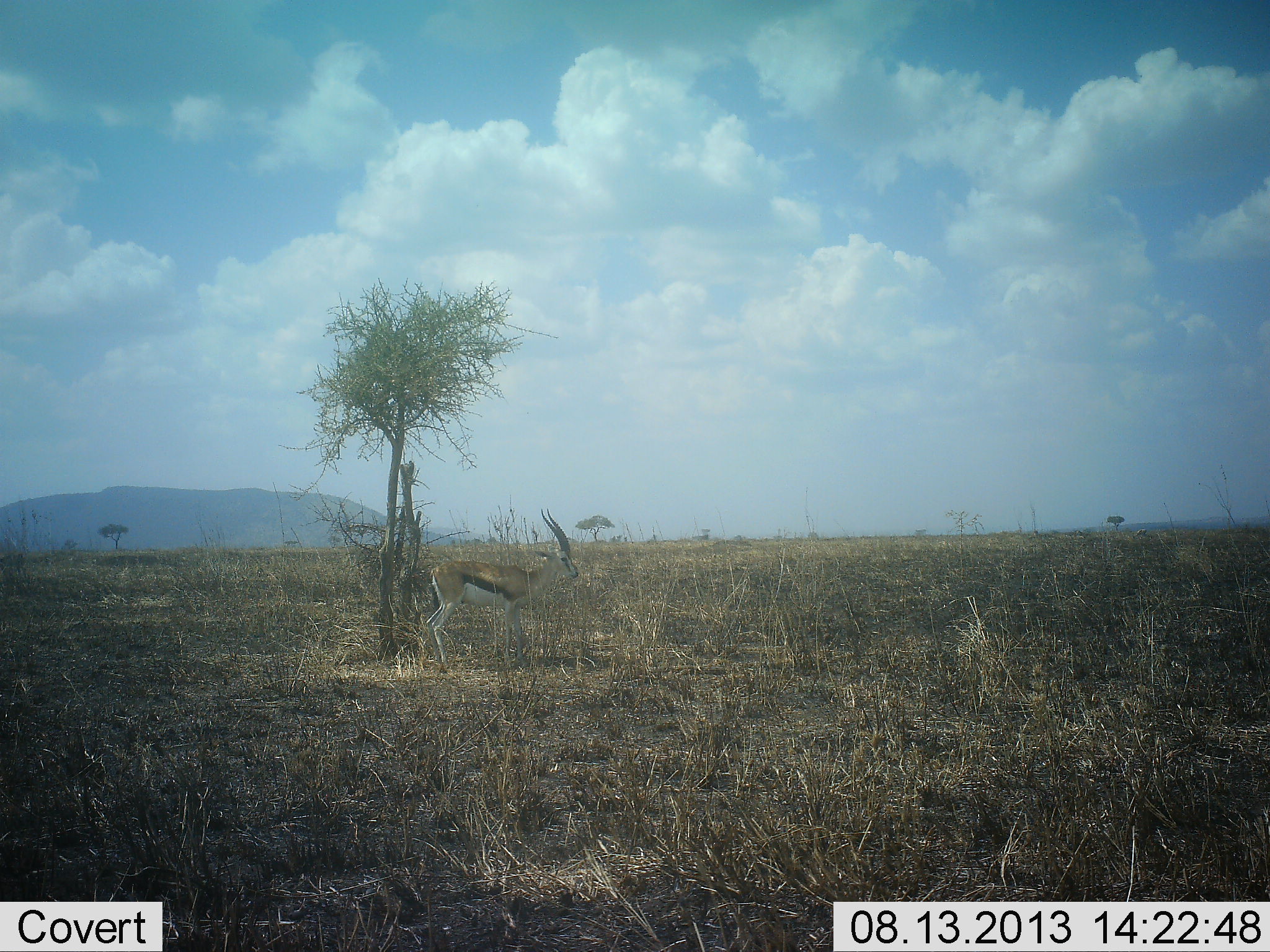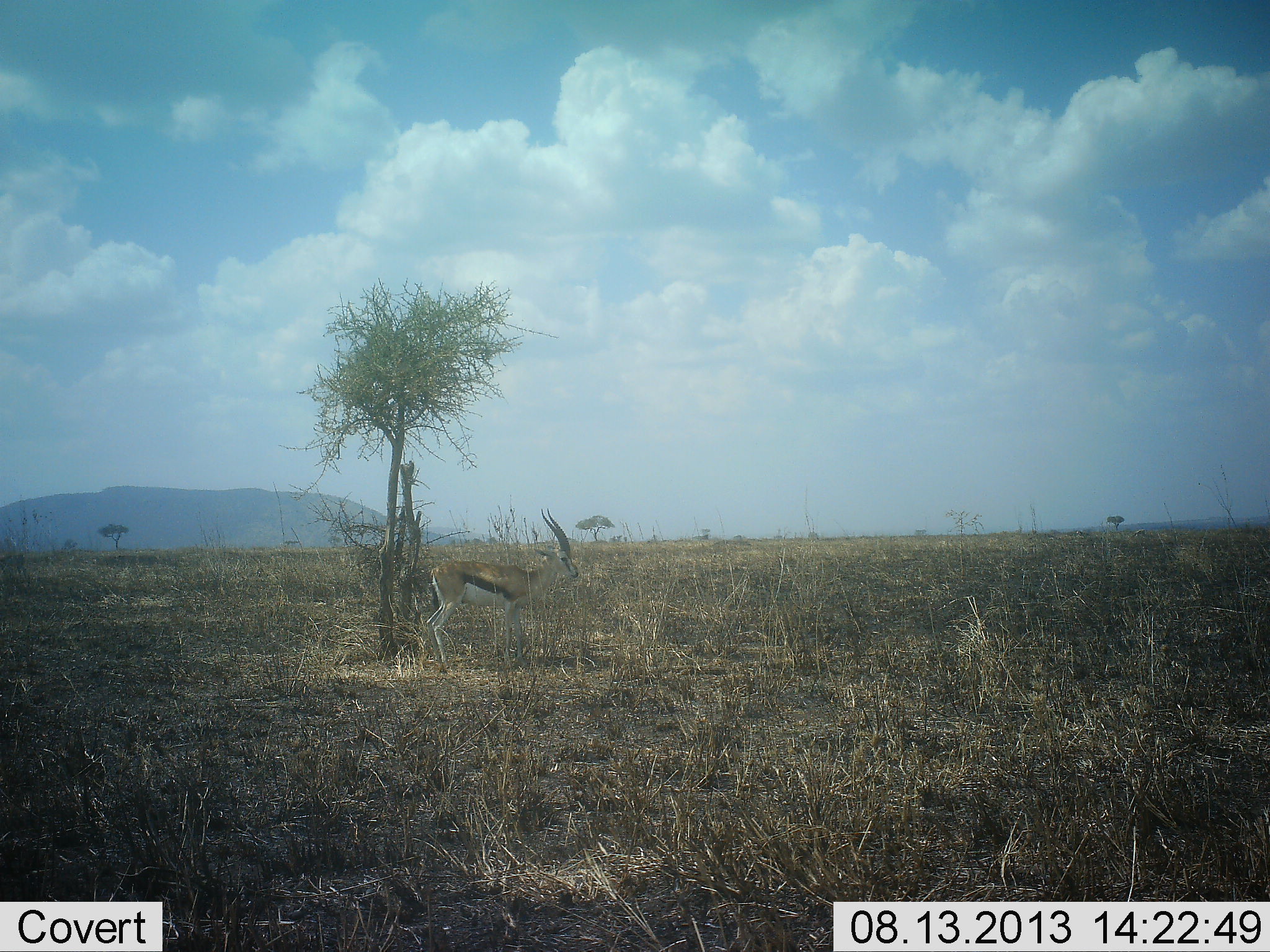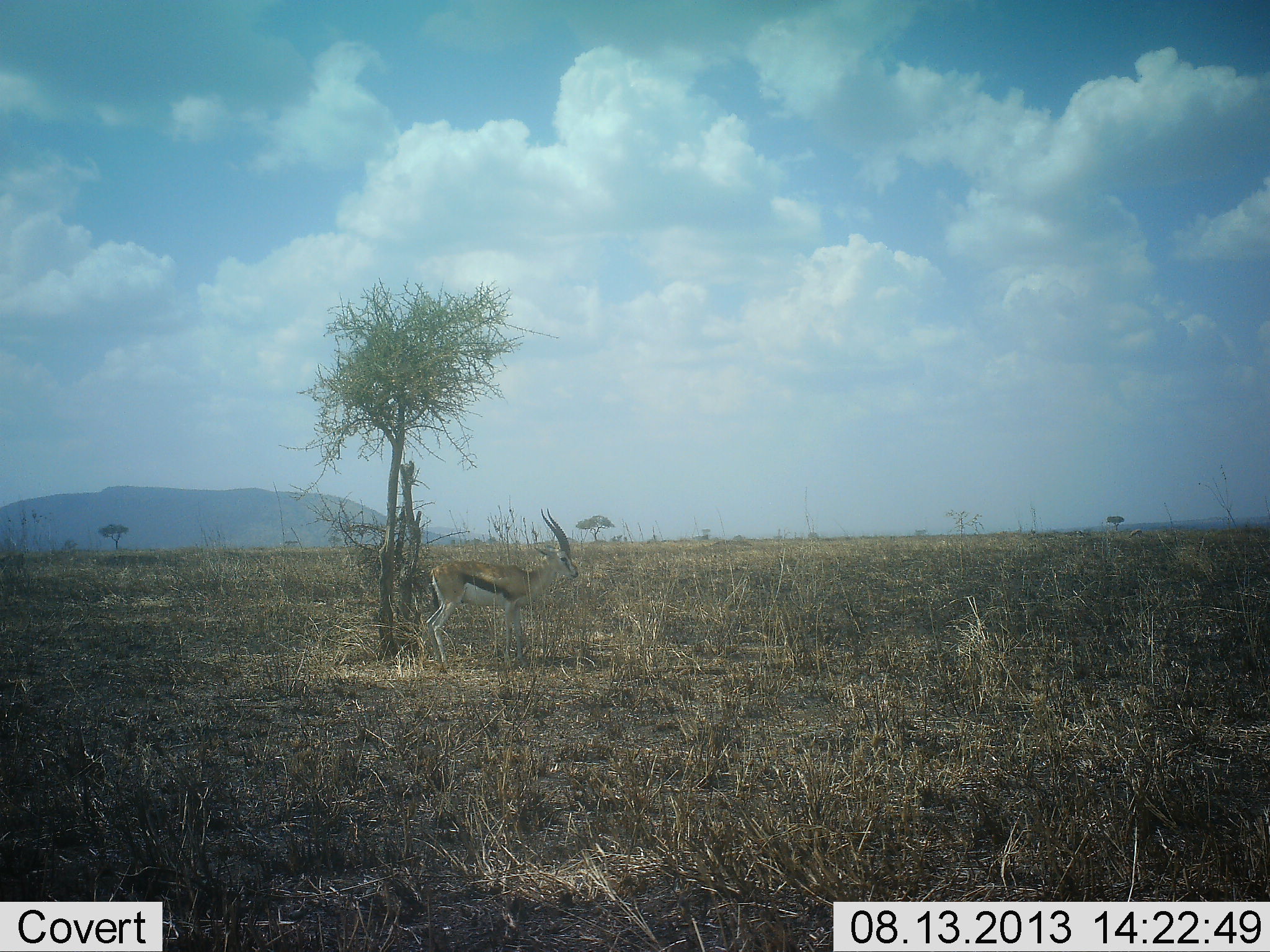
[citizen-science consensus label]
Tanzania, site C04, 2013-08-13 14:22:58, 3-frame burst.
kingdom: Animalia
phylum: Chordata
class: Mammalia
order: Artiodactyla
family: Bovidae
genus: Eudorcas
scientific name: Eudorcas thomsonii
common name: thomson's gazelle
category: gazellethomsons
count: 1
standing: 94%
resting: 0%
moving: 11%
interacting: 0%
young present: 0%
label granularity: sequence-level